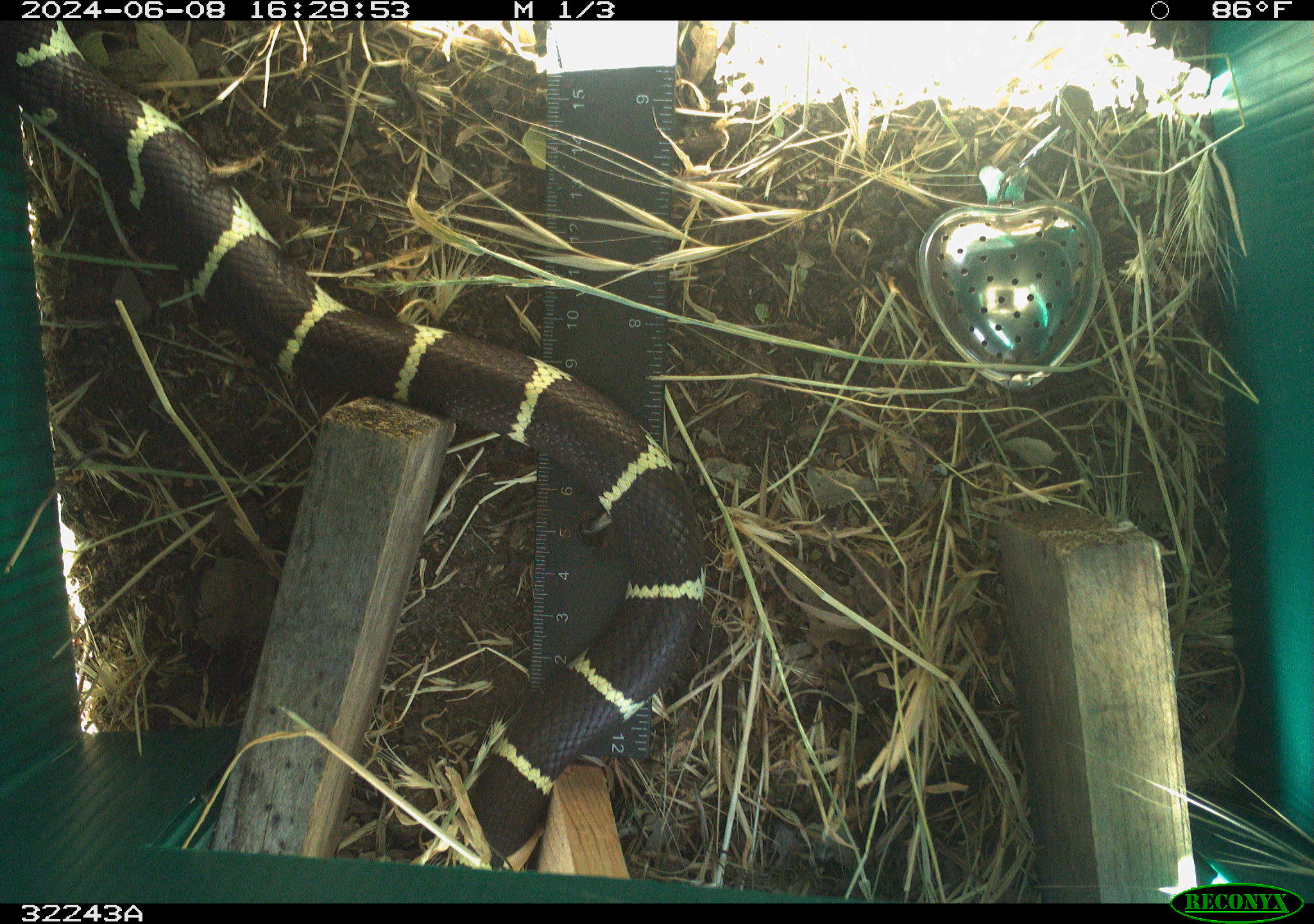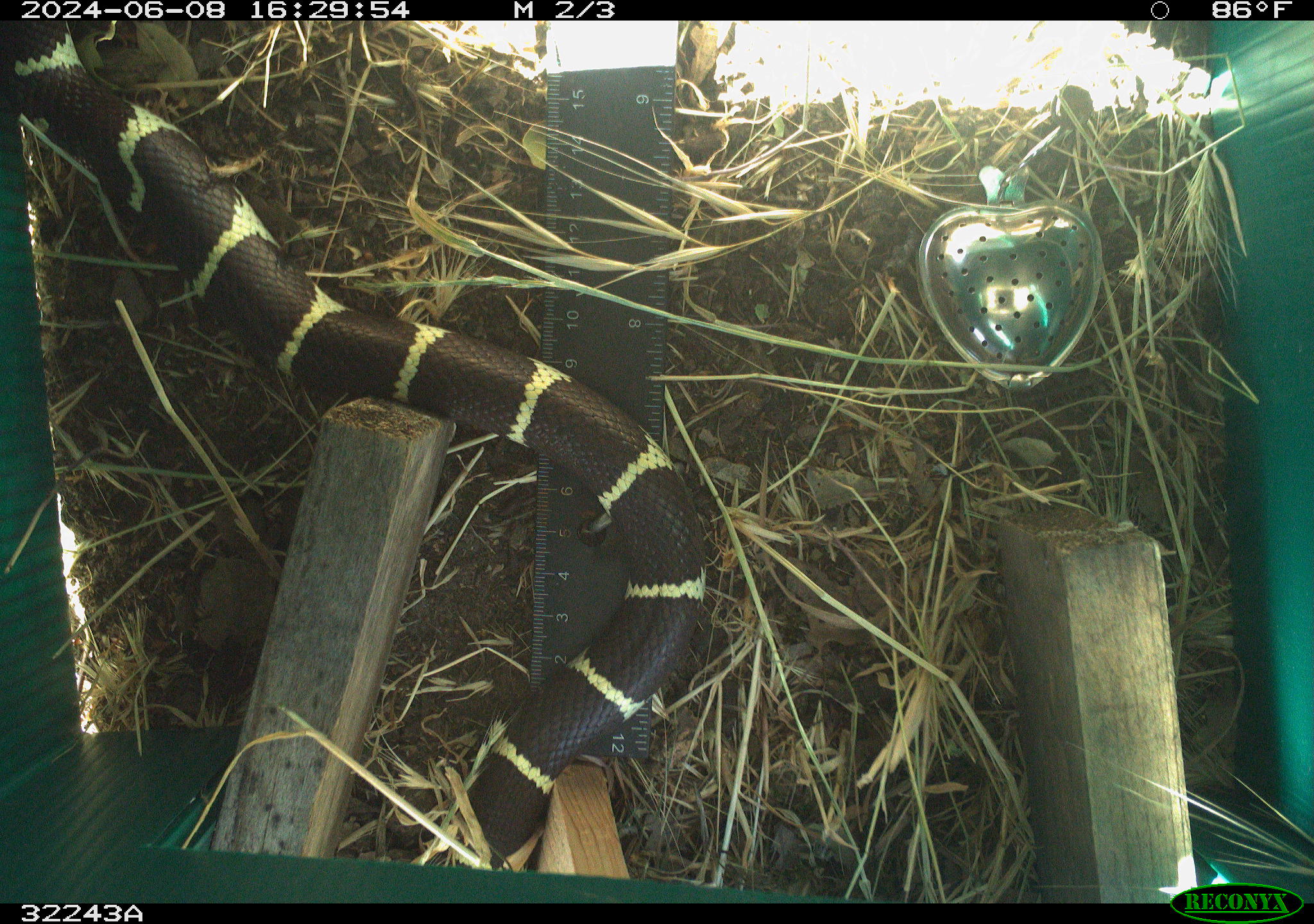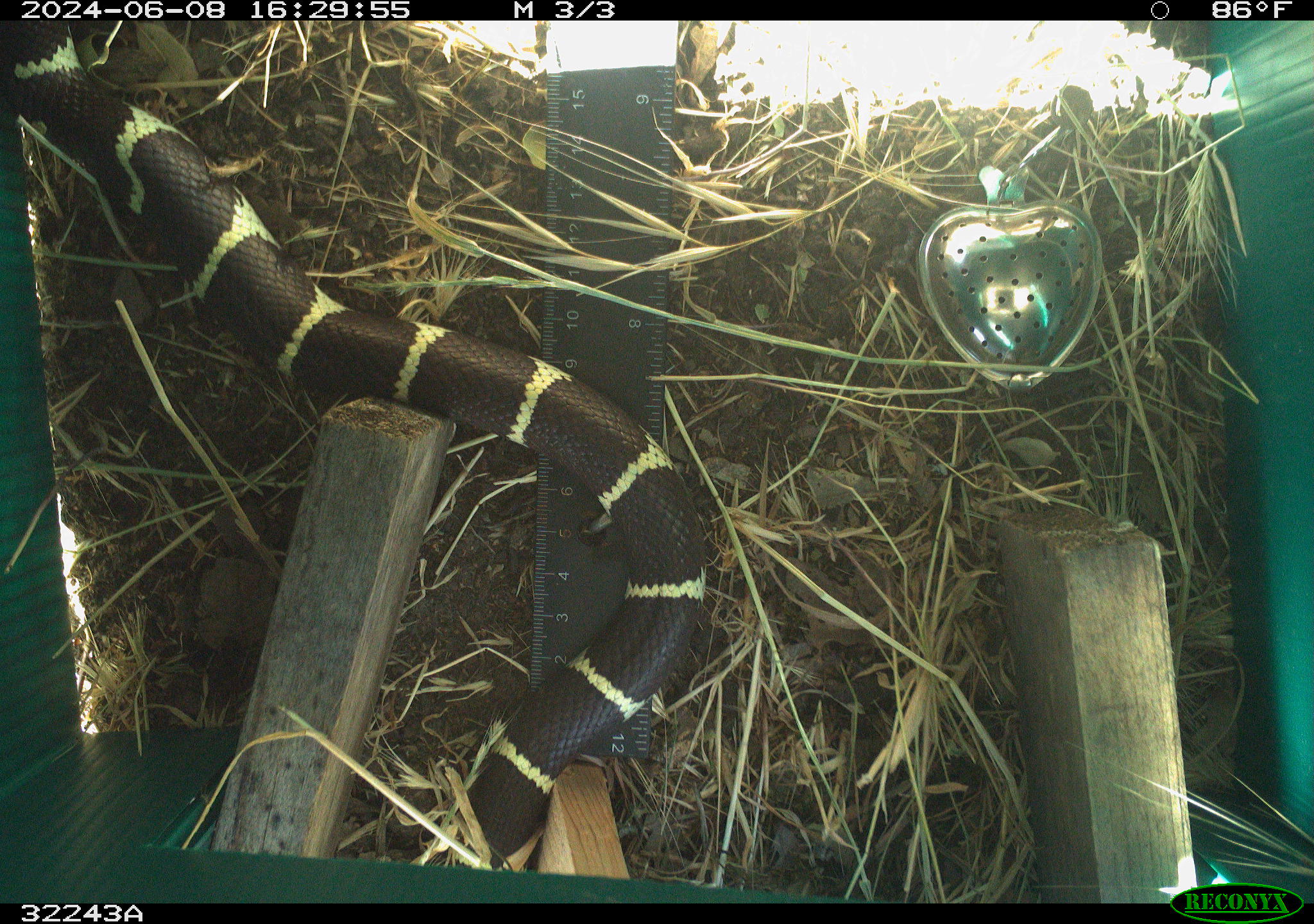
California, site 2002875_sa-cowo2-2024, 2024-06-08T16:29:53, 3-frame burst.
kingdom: Animalia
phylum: Chordata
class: Reptilia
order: Squamata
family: Colubridae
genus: Lampropeltis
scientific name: Lampropeltis californiae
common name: california kingsnake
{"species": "california kingsnake (Lampropeltis californiae)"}